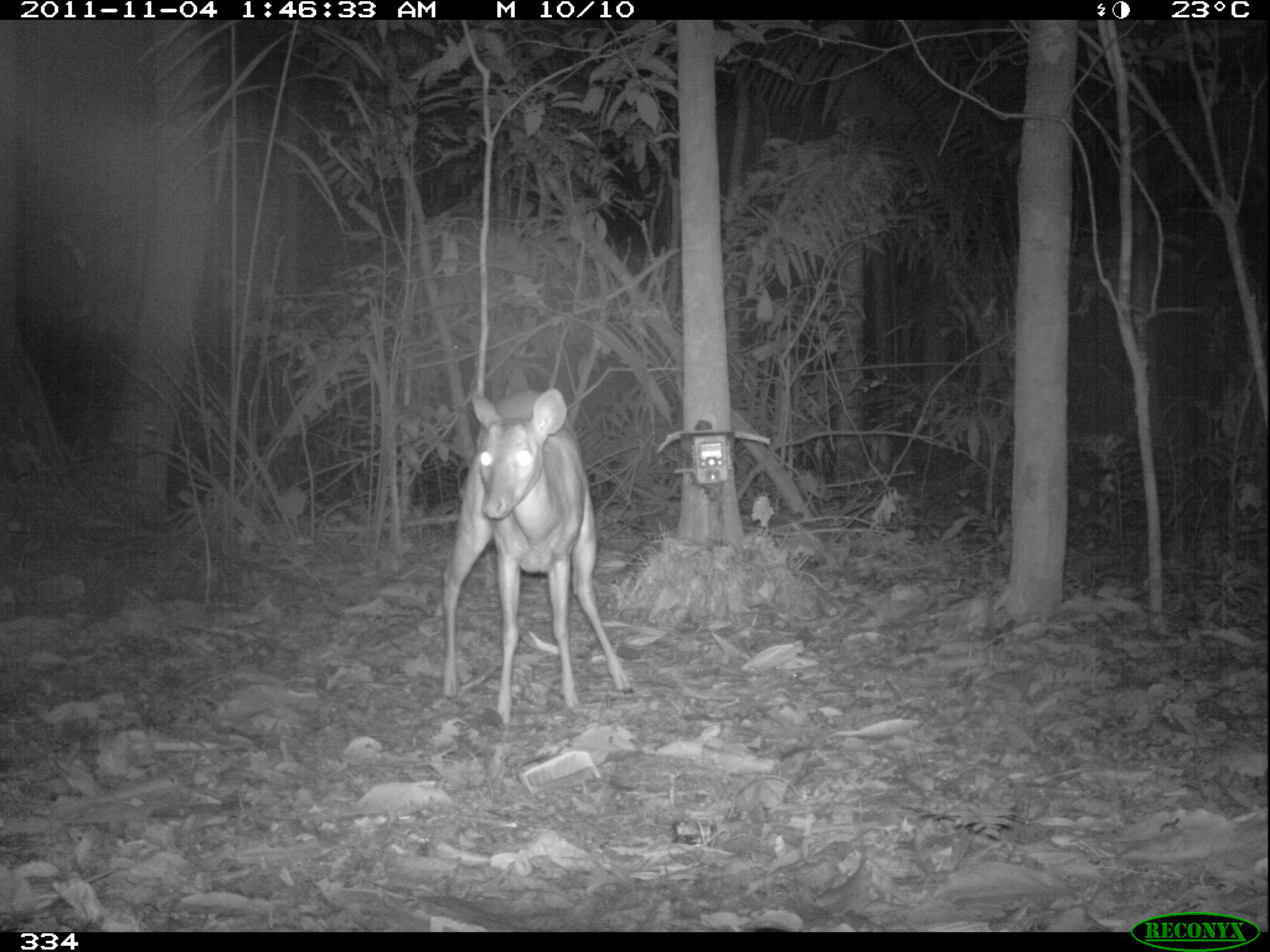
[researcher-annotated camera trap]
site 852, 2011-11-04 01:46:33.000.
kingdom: Animalia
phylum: Chordata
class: Mammalia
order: Artiodactyla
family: Cervidae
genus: Mazama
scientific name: Mazama americana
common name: red brocket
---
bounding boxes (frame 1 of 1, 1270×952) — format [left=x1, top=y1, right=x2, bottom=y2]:
mazama americana: [left=442, top=387, right=634, bottom=723]